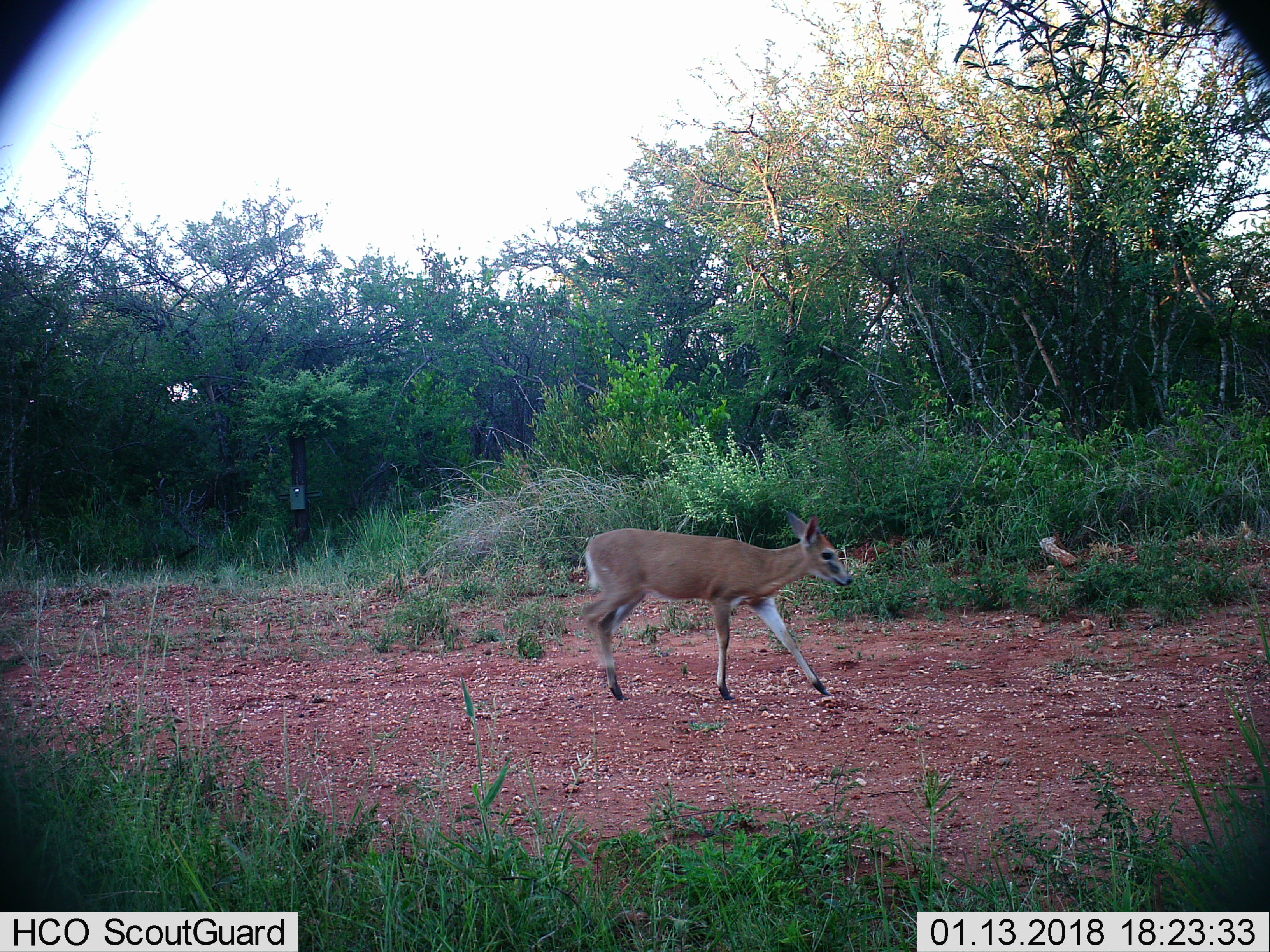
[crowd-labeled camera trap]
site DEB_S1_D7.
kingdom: Animalia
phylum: Chordata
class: Mammalia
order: Artiodactyla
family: Bovidae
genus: Sylvicapra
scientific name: Sylvicapra grimmia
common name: common duiker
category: duikercommongrey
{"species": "duikercommongrey (common duiker) (Sylvicapra grimmia)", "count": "1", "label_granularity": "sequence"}